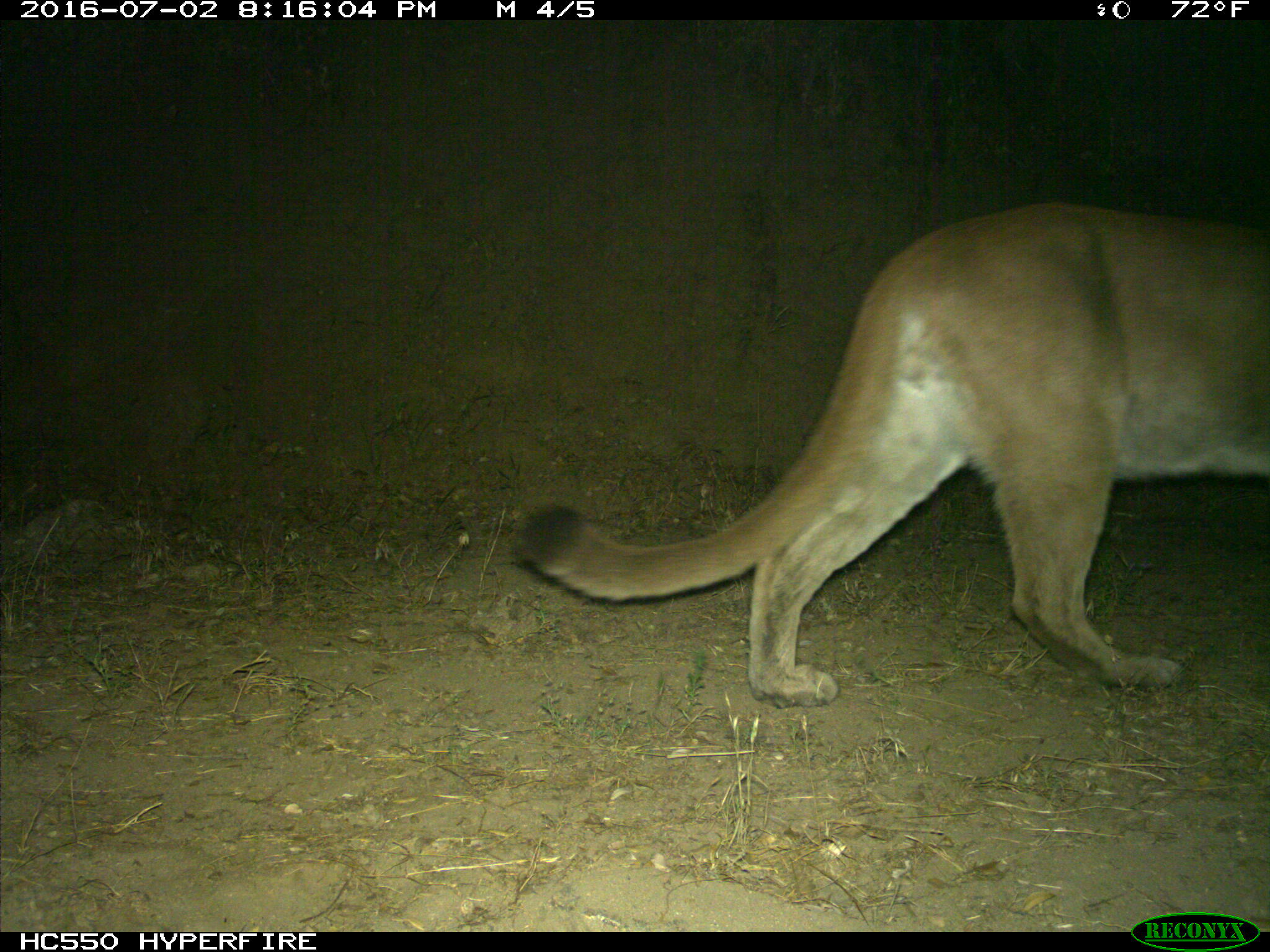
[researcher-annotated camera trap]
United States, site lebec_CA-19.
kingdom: Animalia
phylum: Chordata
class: Mammalia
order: Carnivora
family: Felidae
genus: Puma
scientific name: Puma concolor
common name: mountain lion